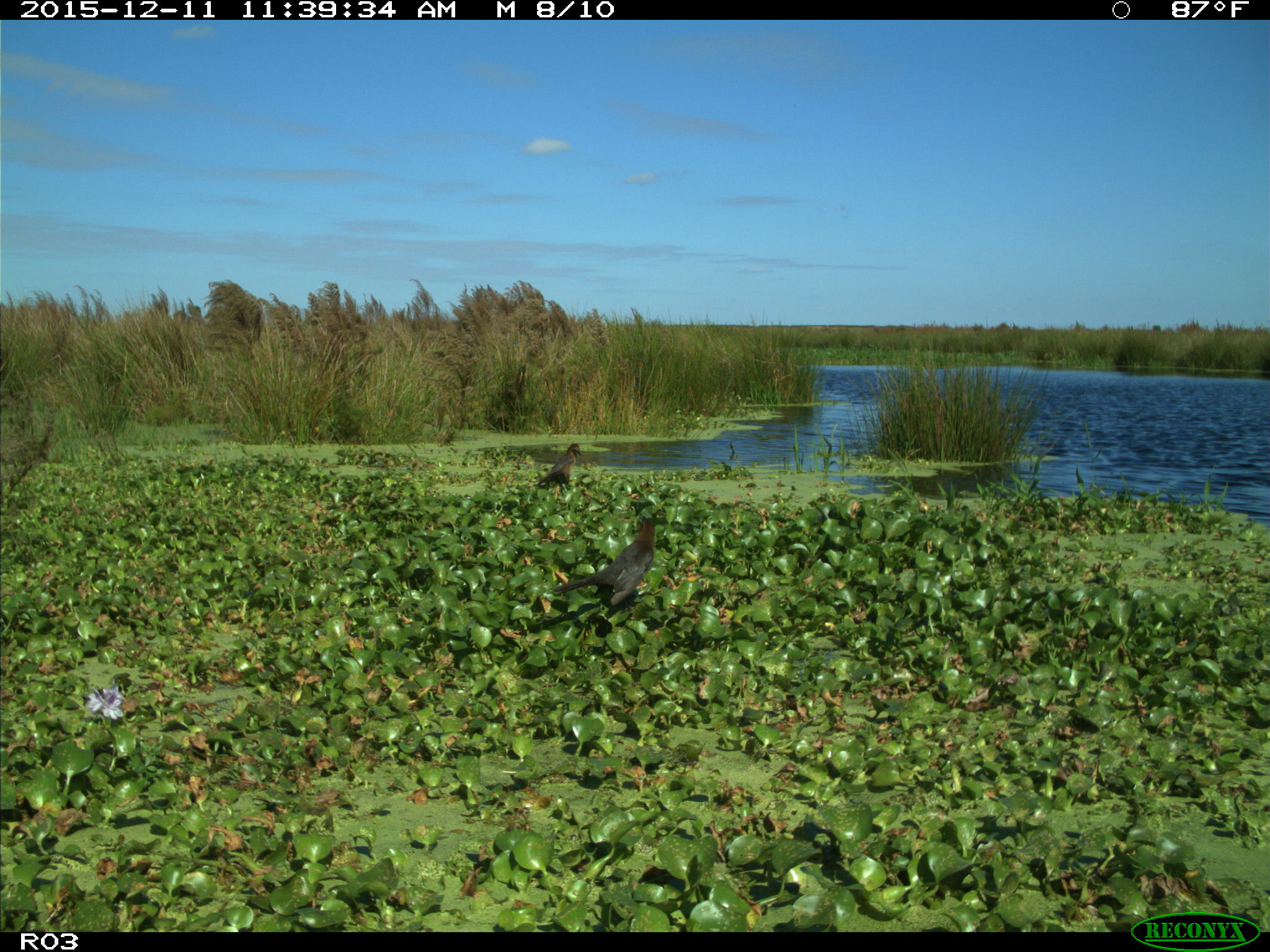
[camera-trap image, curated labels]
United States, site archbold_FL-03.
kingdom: Animalia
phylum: Chordata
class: Aves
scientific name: Aves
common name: birds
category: unidentified bird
Unidentified bird (birds) (Aves).